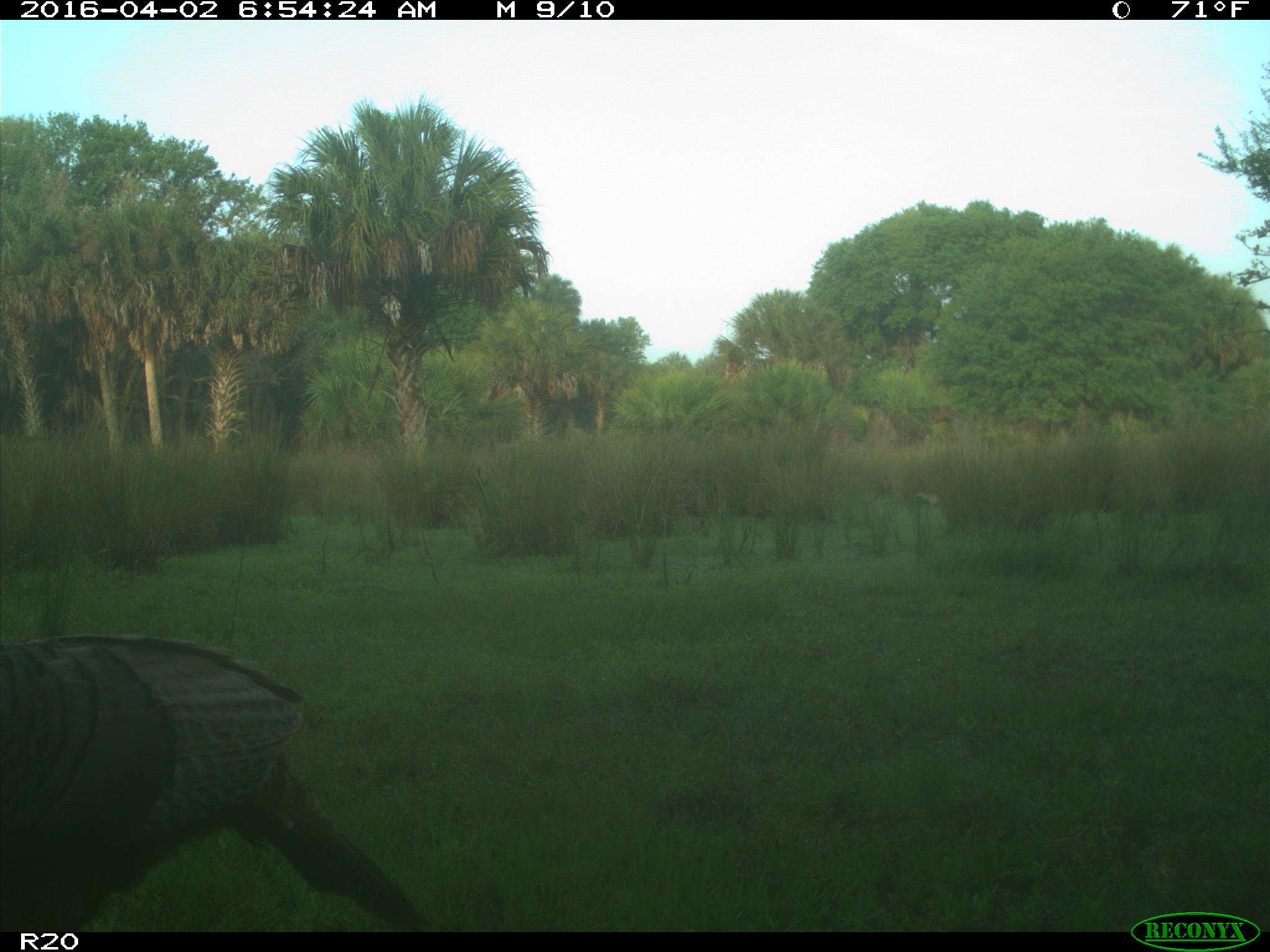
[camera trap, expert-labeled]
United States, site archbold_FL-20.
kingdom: Animalia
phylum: Chordata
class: Aves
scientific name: Aves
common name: birds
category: unidentified bird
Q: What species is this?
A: Unidentified bird (birds) (Aves).